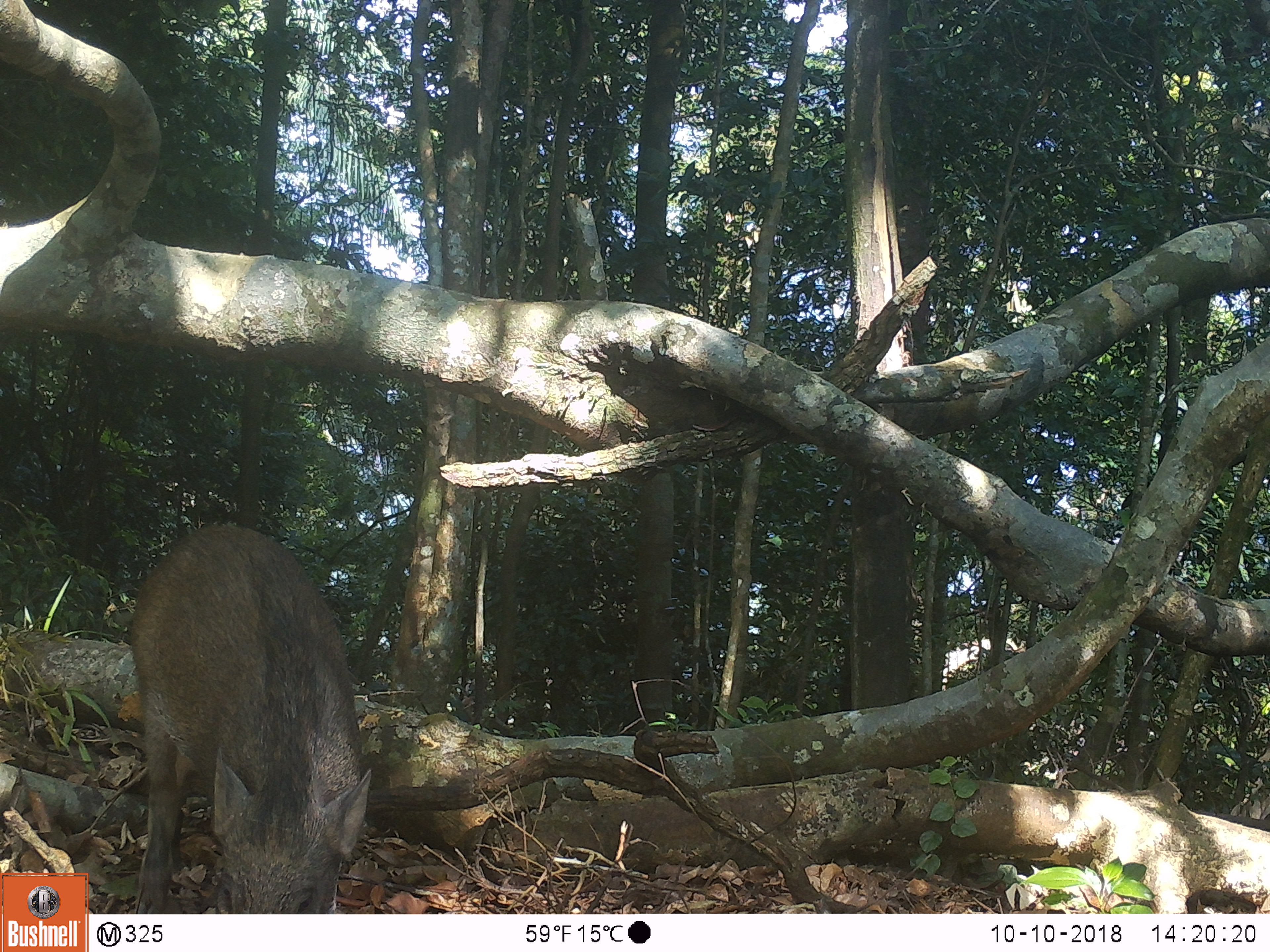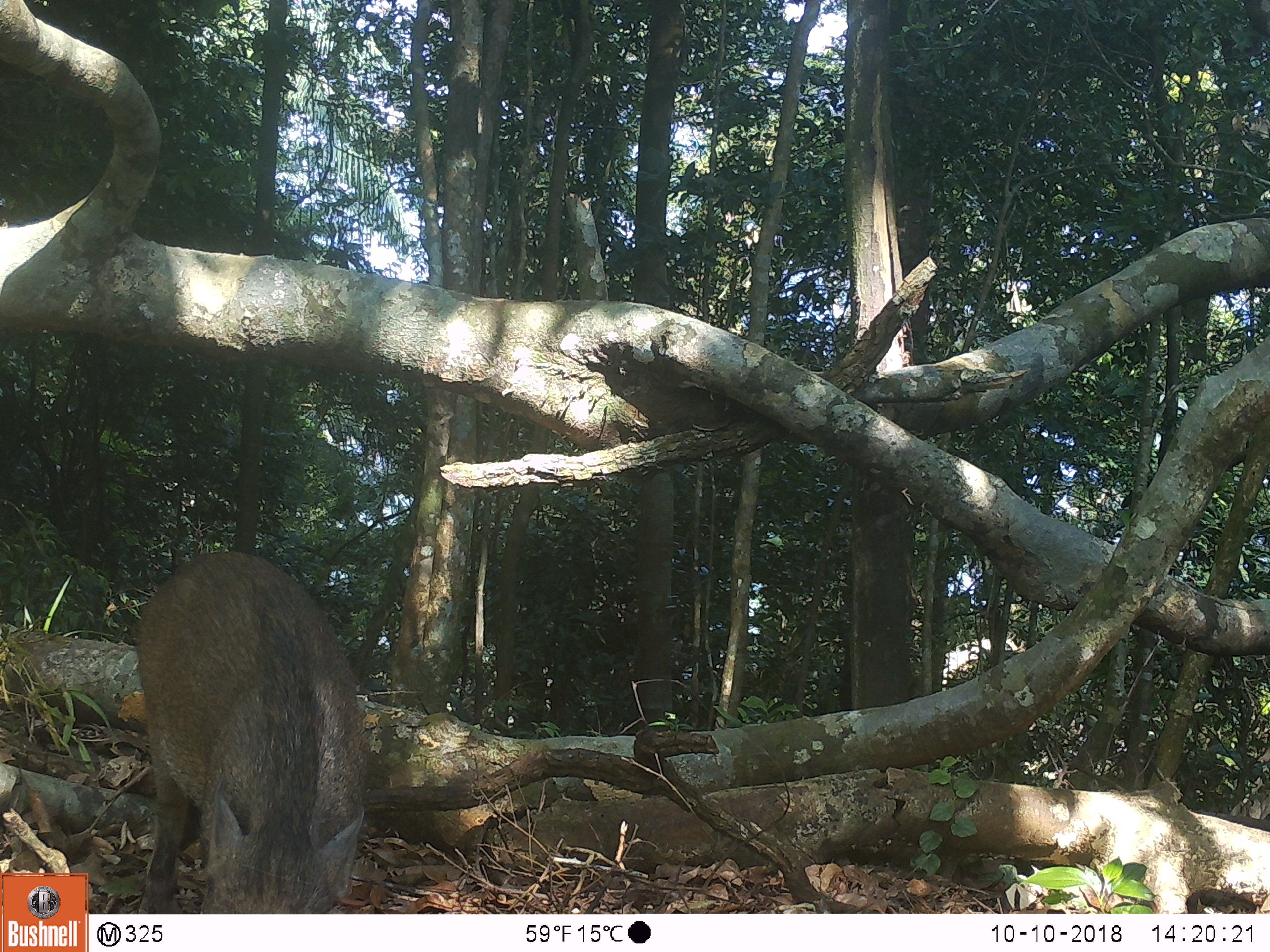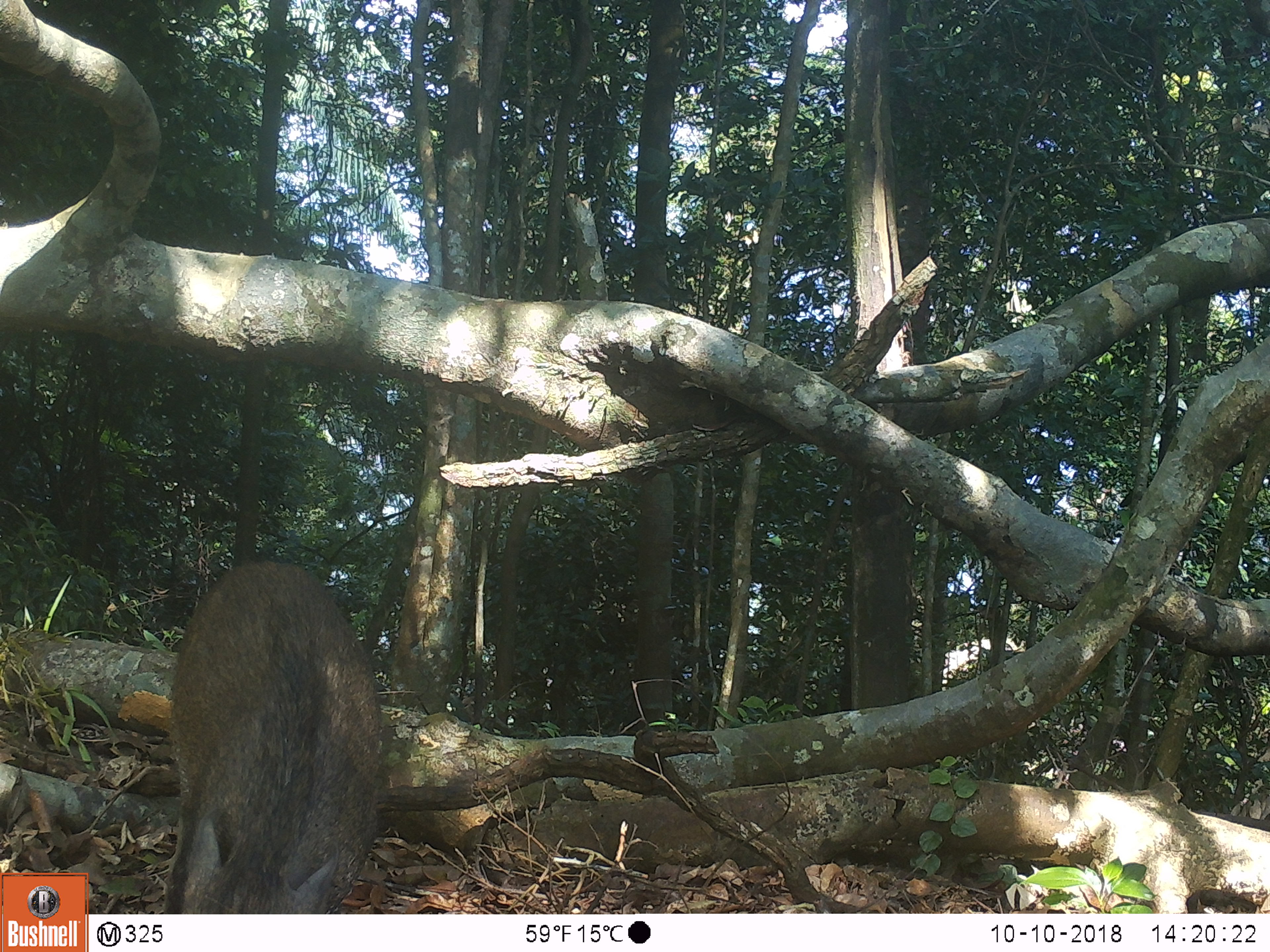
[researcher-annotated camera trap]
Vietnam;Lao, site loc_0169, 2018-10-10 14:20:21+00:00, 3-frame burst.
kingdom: Animalia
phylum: Chordata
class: Mammalia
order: Artiodactyla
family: Suidae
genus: Sus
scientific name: Sus scrofa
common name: eurasian wild pig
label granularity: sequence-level